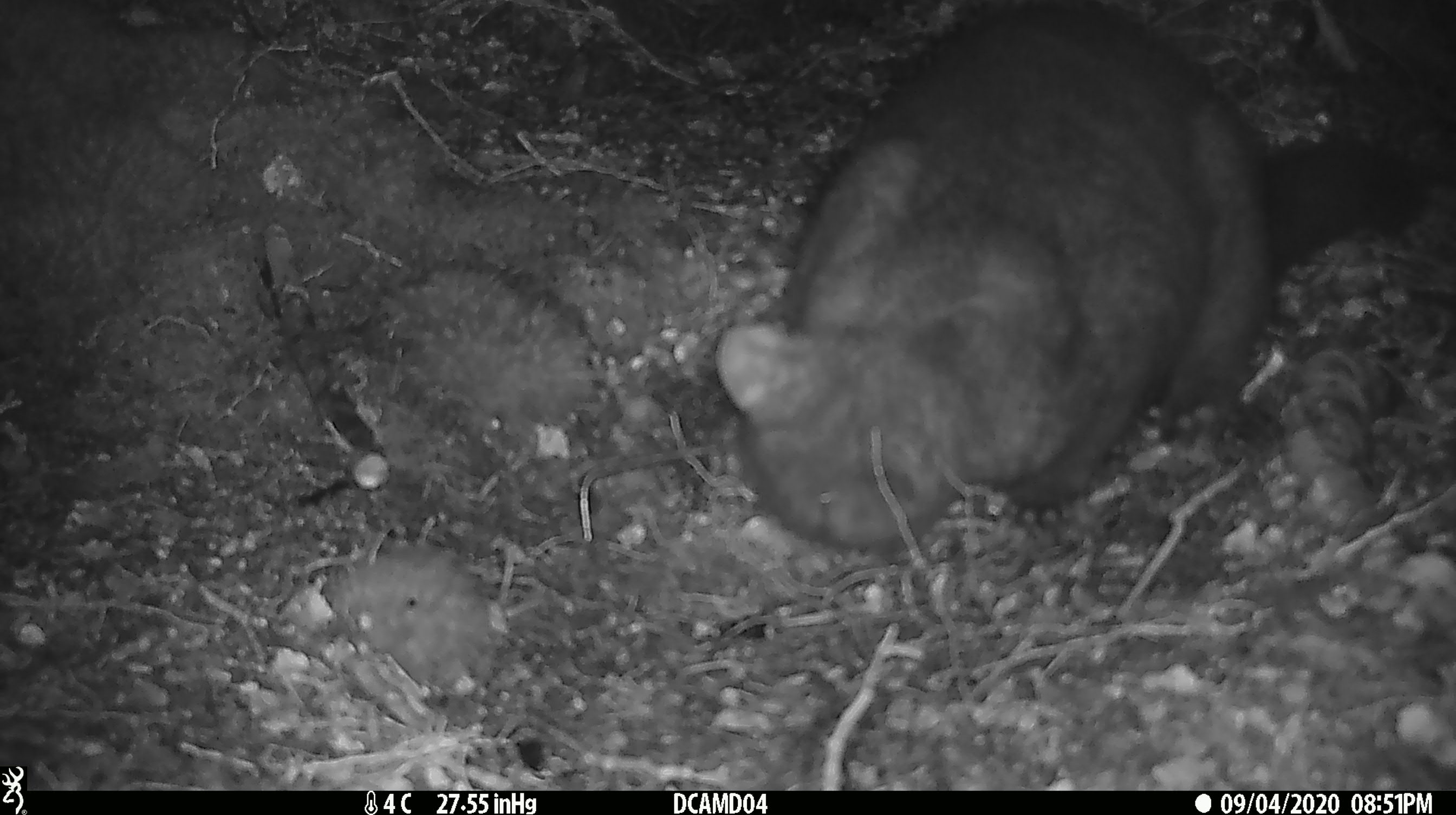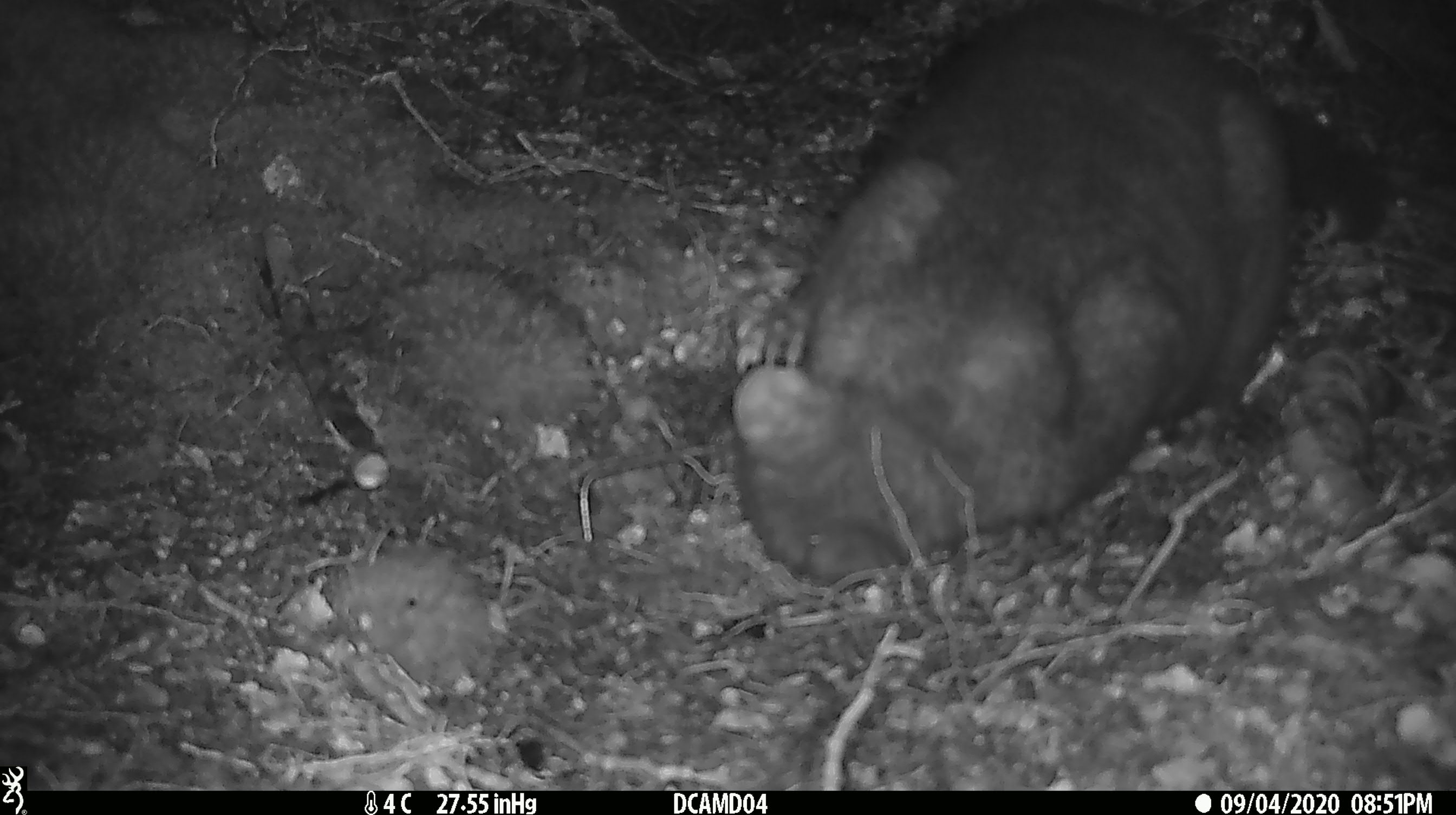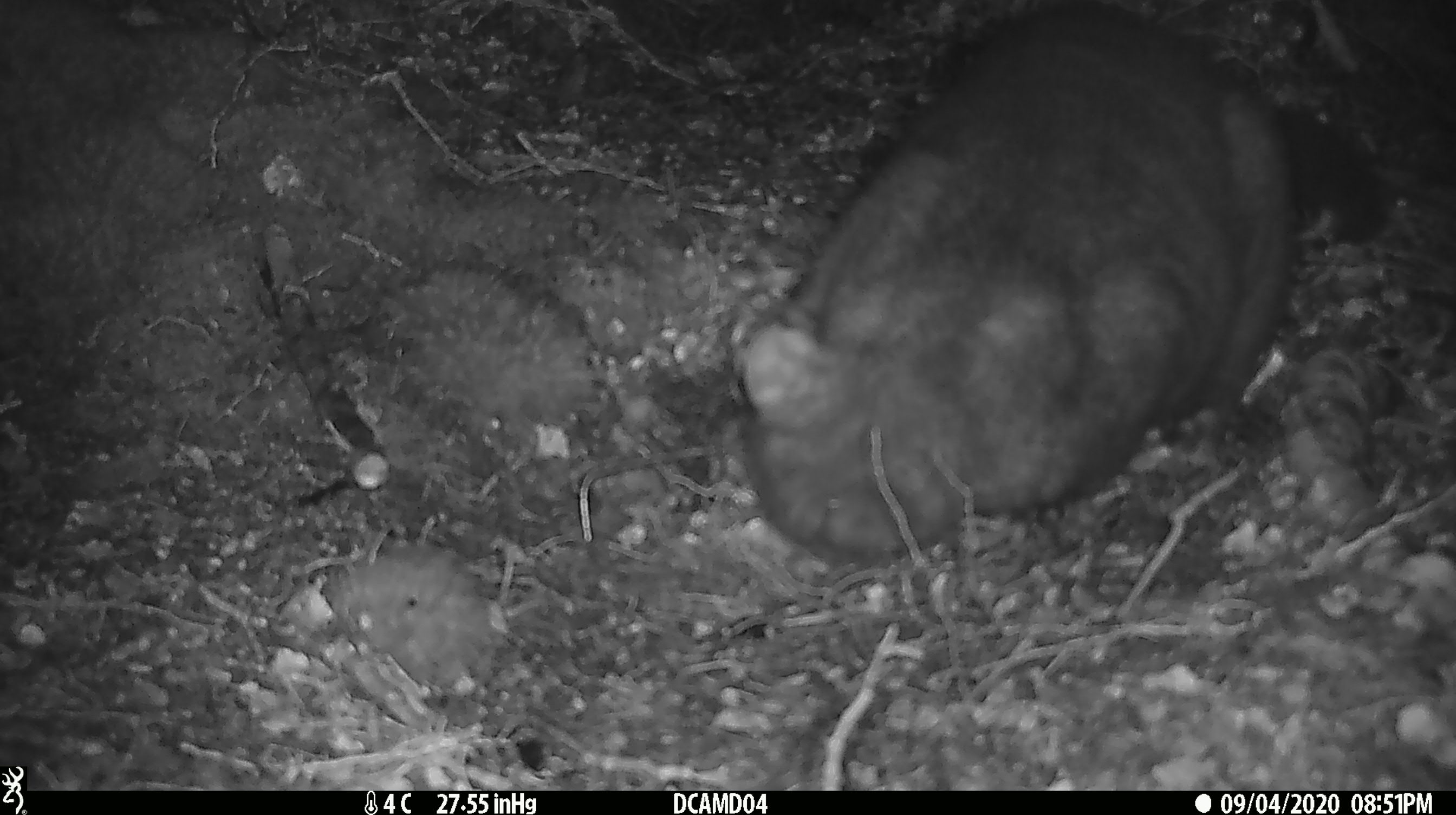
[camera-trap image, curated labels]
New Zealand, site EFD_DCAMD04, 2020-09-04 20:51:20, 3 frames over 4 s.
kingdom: Animalia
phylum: Chordata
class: Mammalia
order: Diprotodontia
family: Phalangeridae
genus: Trichosurus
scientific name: Trichosurus vulpecula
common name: common brushtail possum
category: possum